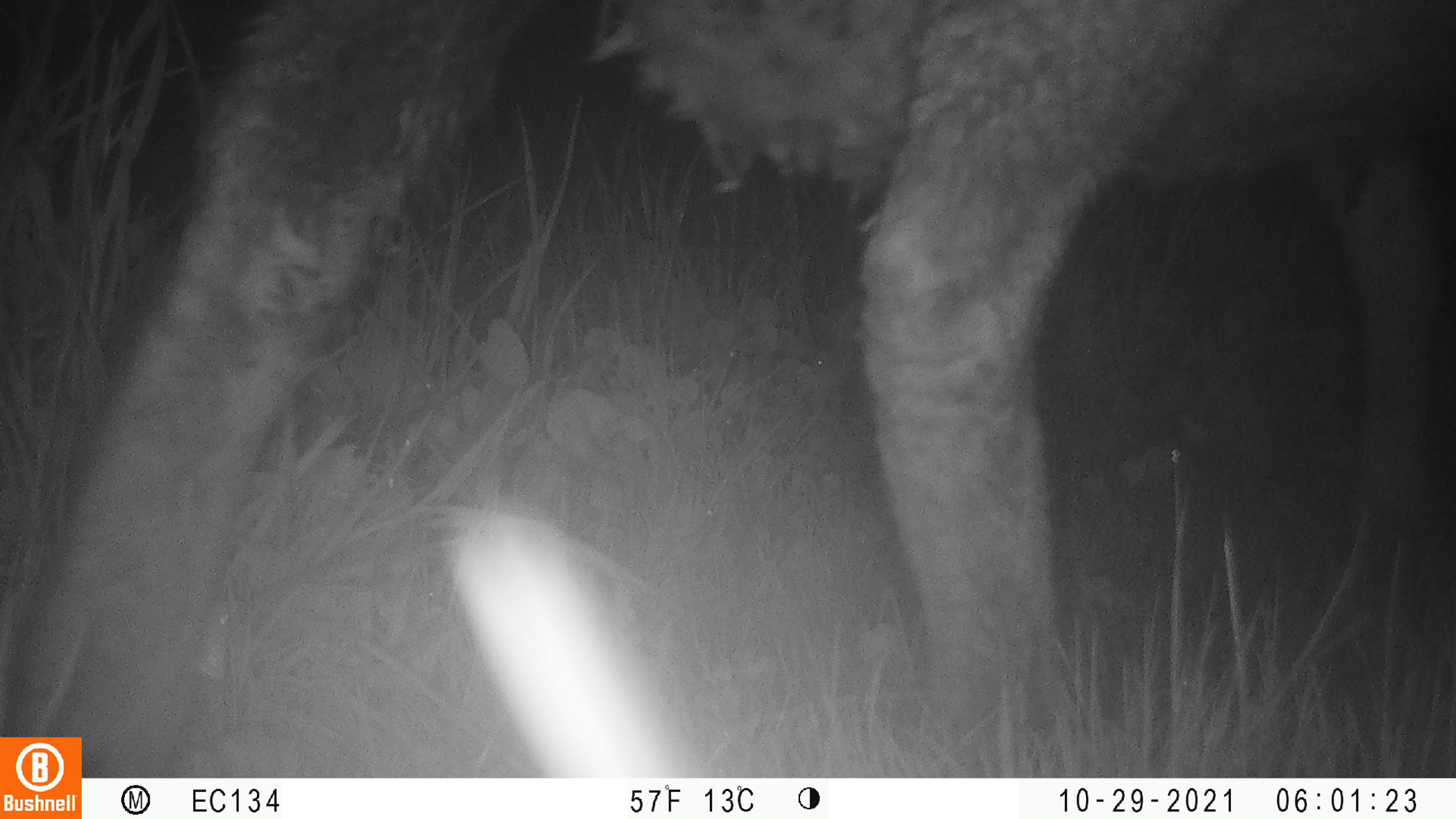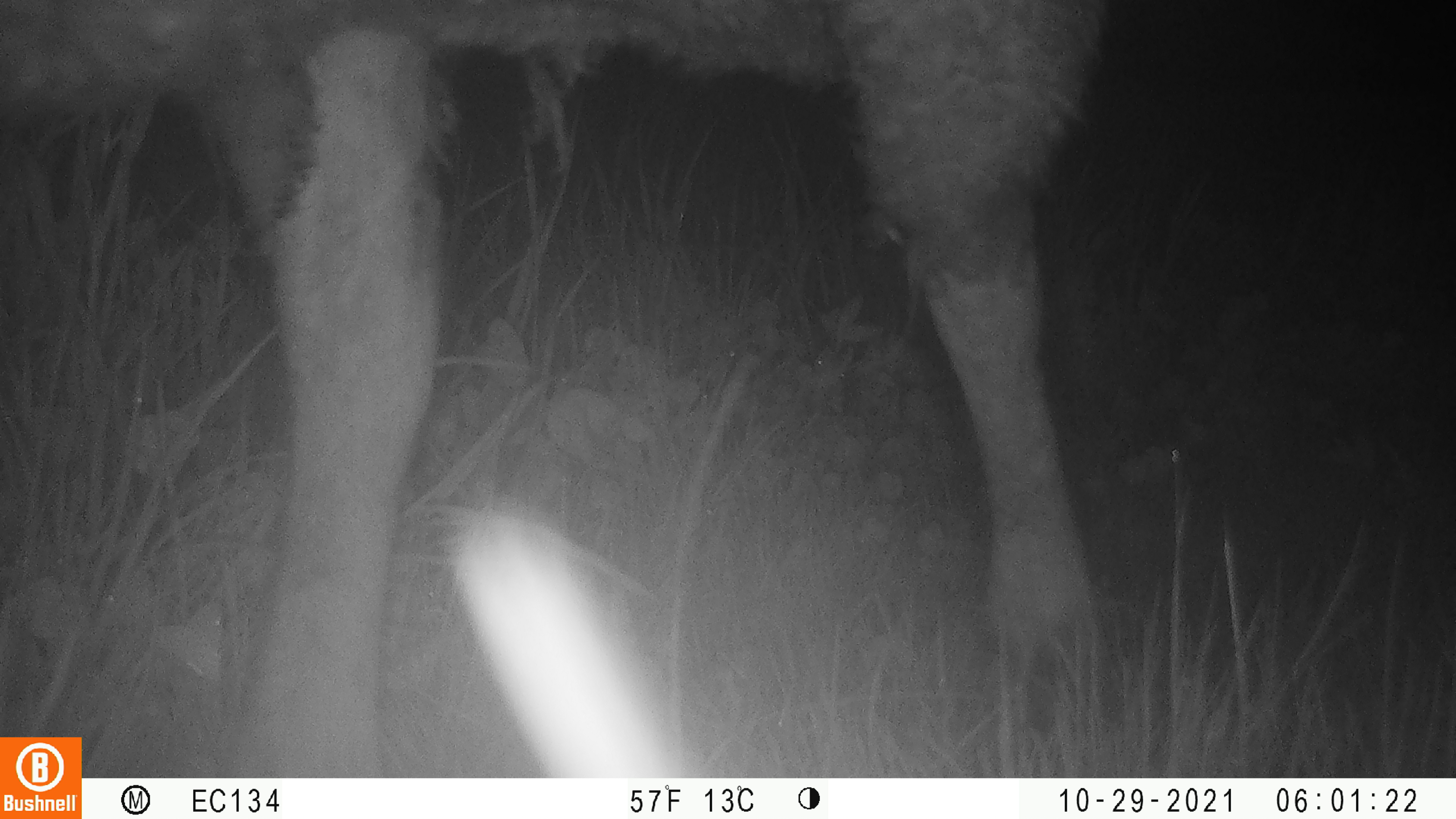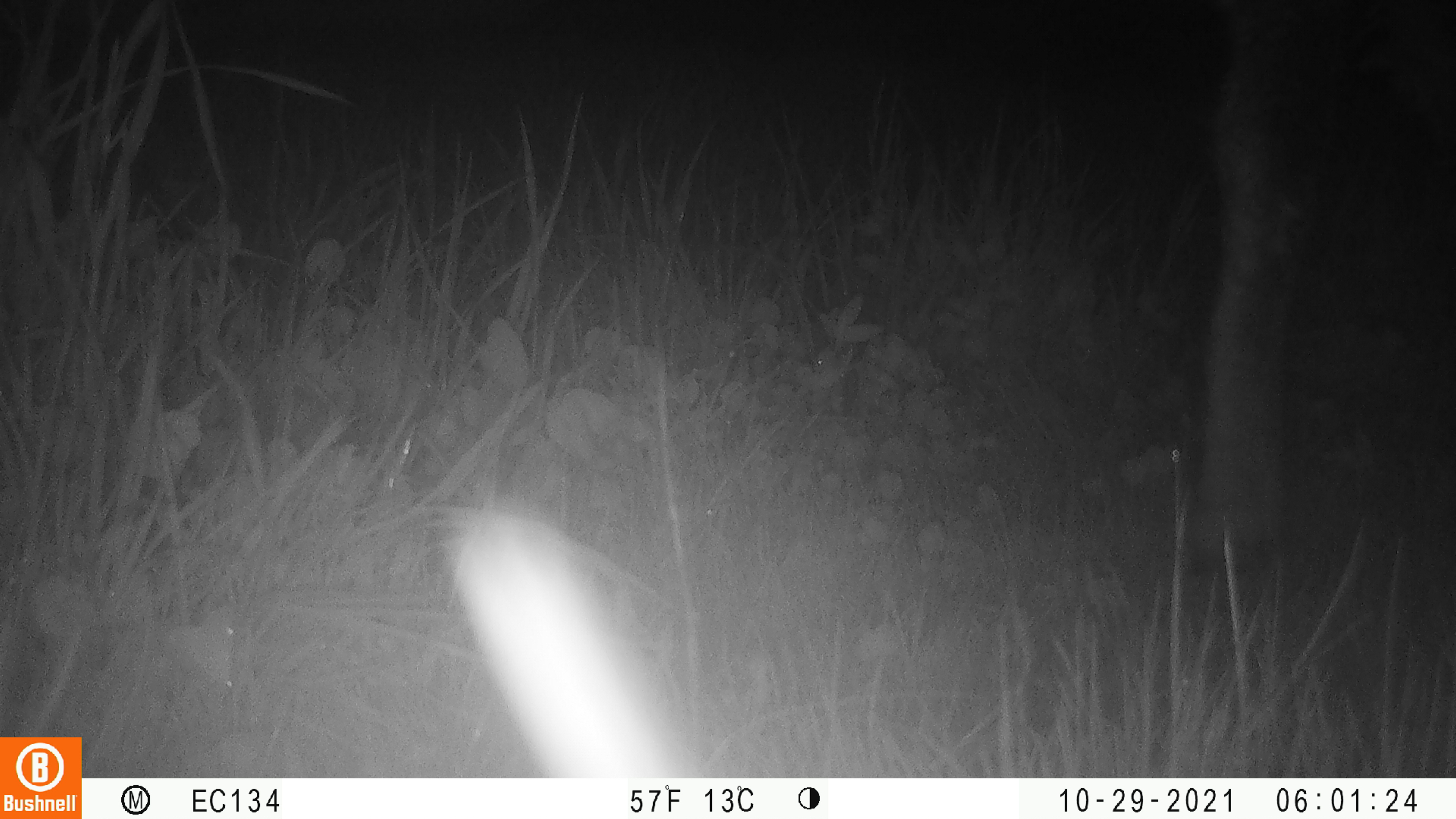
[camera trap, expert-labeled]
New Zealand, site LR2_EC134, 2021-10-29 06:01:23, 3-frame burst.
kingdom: Animalia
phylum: Chordata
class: Mammalia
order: Artiodactyla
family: Bovidae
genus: Bos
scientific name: Bos taurus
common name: domestic cow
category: cow